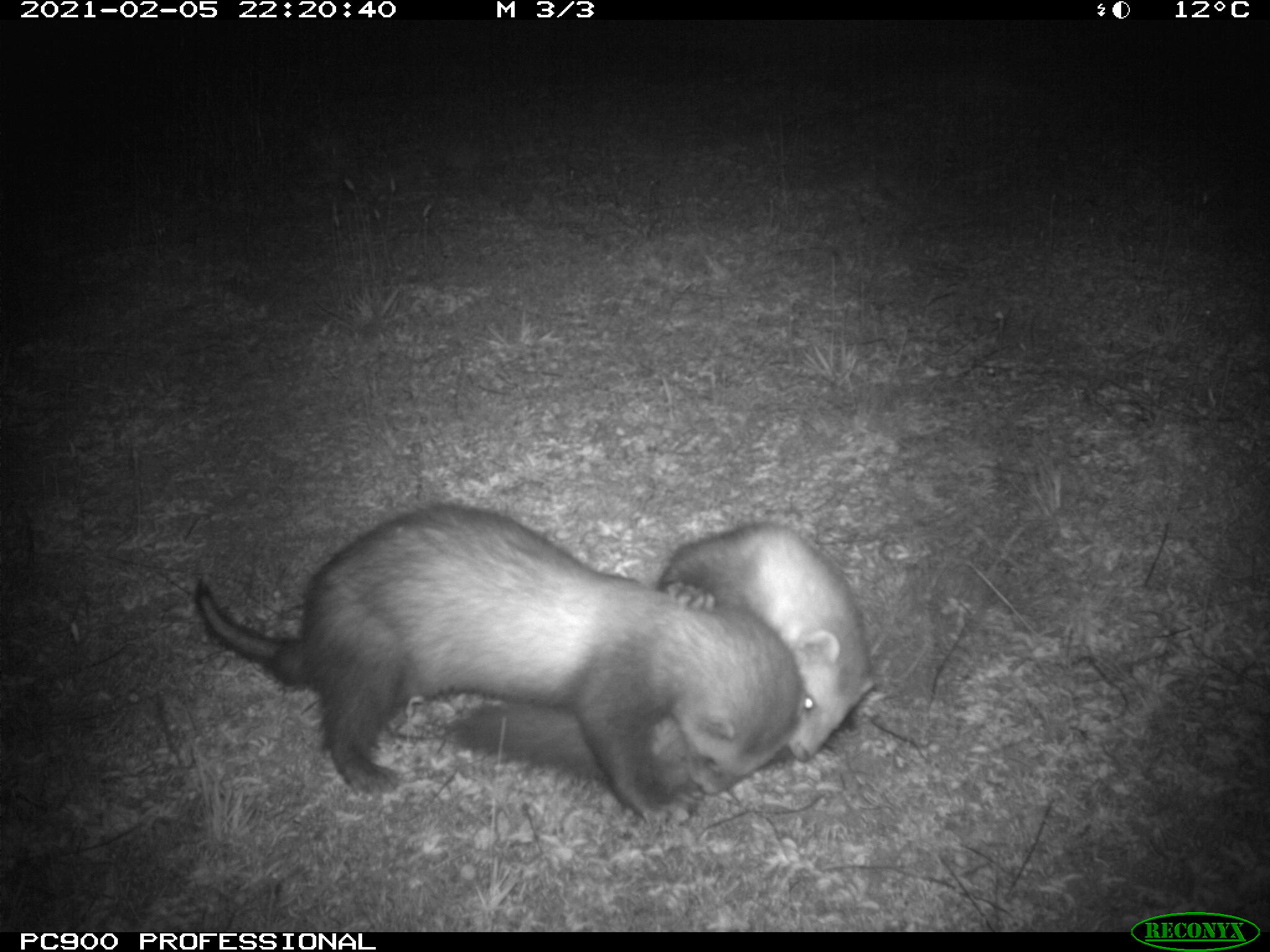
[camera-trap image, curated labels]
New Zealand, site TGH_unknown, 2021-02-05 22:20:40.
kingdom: Animalia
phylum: Chordata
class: Mammalia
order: Carnivora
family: Mustelidae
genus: Mustela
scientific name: Mustela furo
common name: ferret